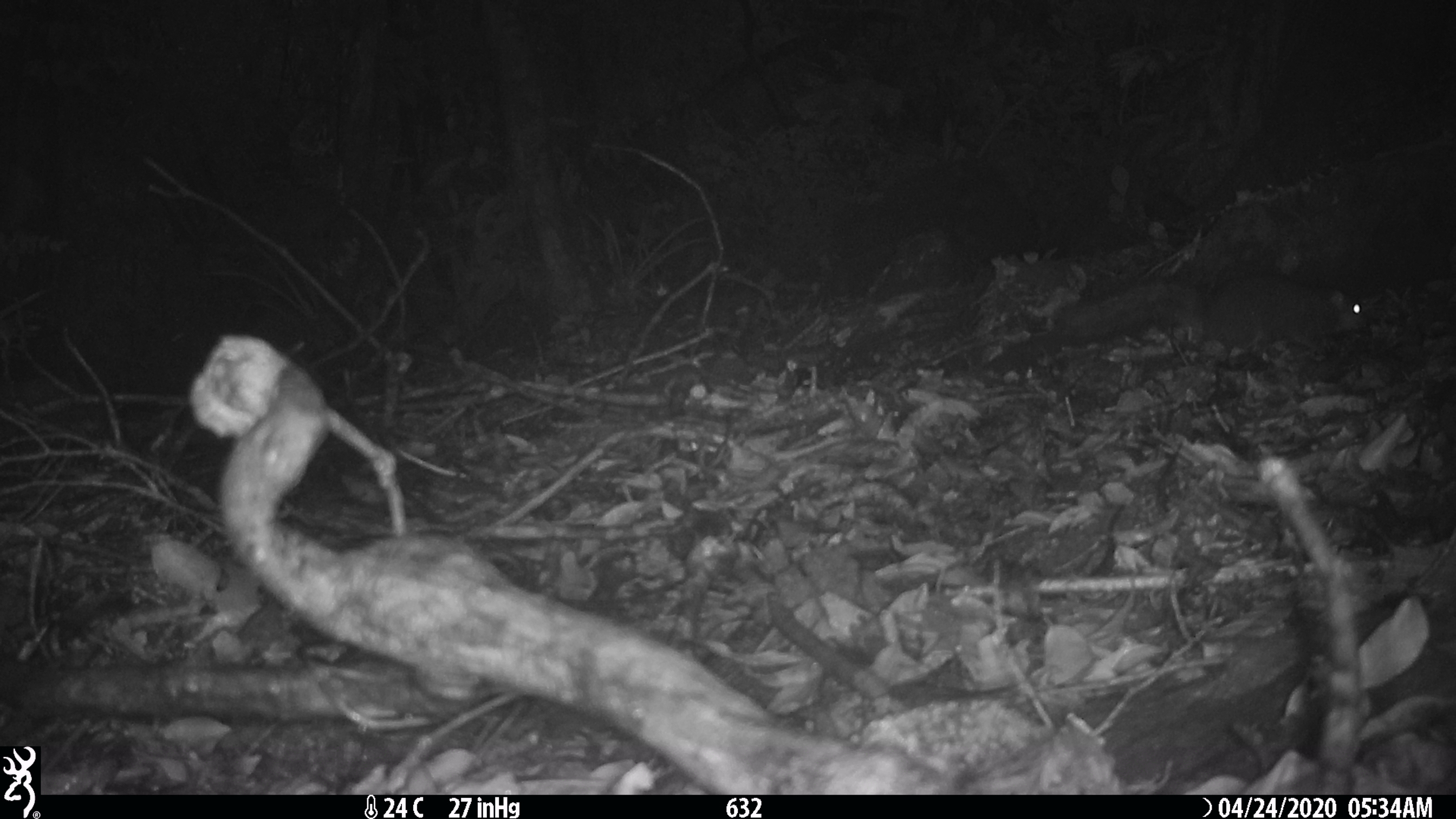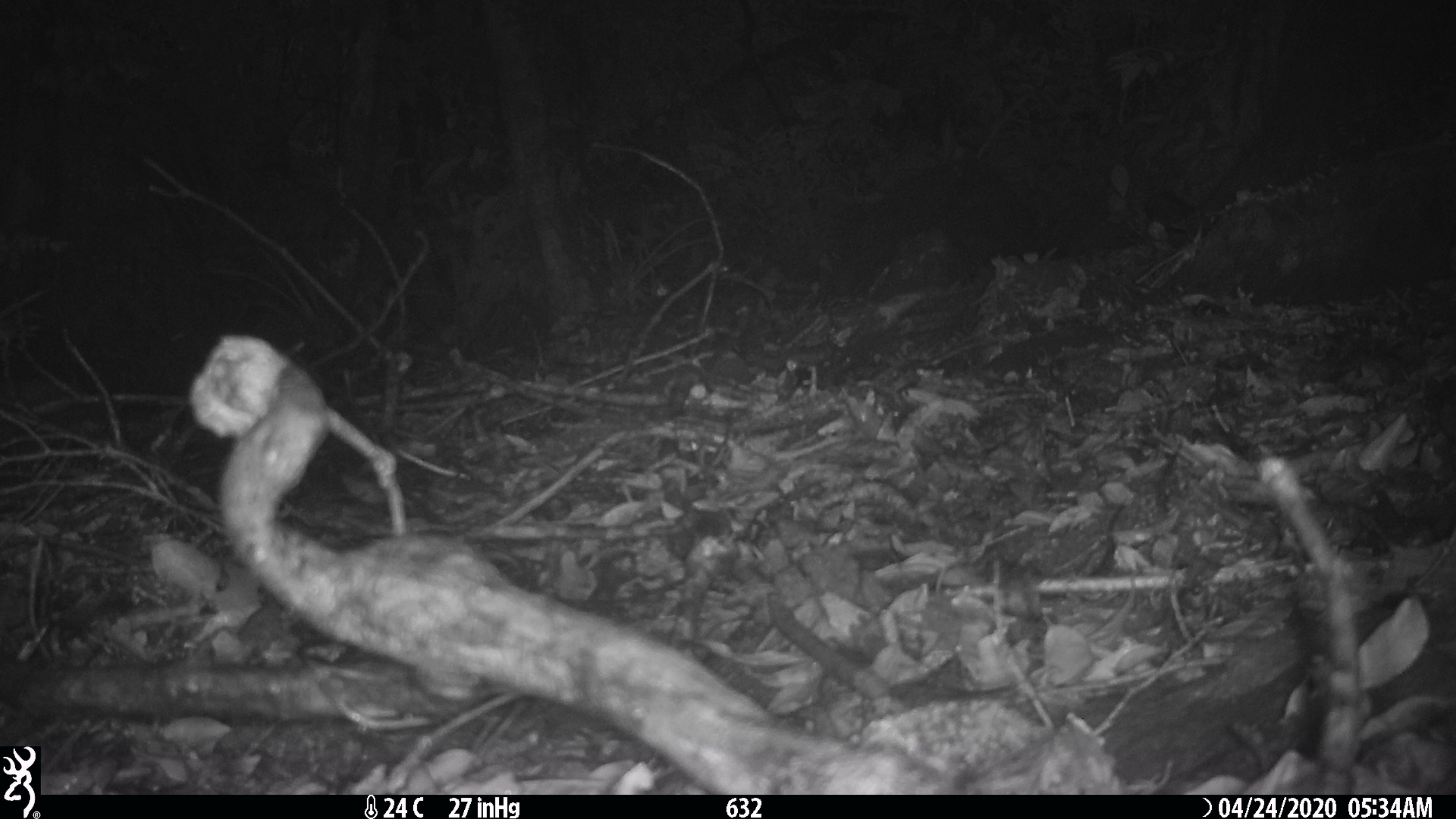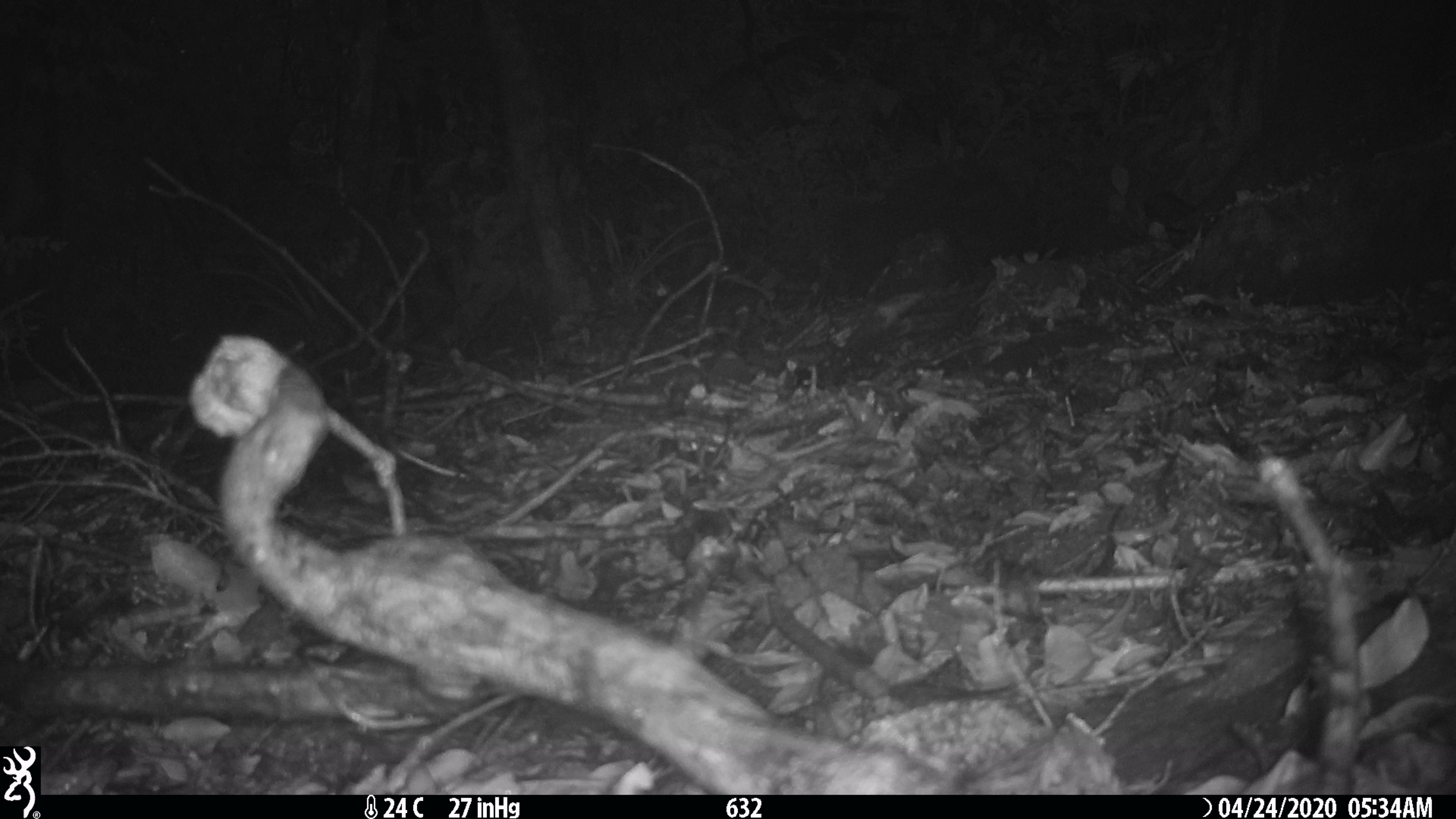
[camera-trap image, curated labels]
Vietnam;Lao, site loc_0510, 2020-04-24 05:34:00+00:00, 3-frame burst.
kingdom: Animalia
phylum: Chordata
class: Mammalia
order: Rodentia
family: Sciuridae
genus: Sciurus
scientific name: Sciurus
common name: squirrel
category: unidentified squirrel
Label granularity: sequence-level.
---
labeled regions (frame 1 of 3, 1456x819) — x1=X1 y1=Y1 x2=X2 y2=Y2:
unidentified squirrel: x1=1054 y1=273 x2=1367 y2=369